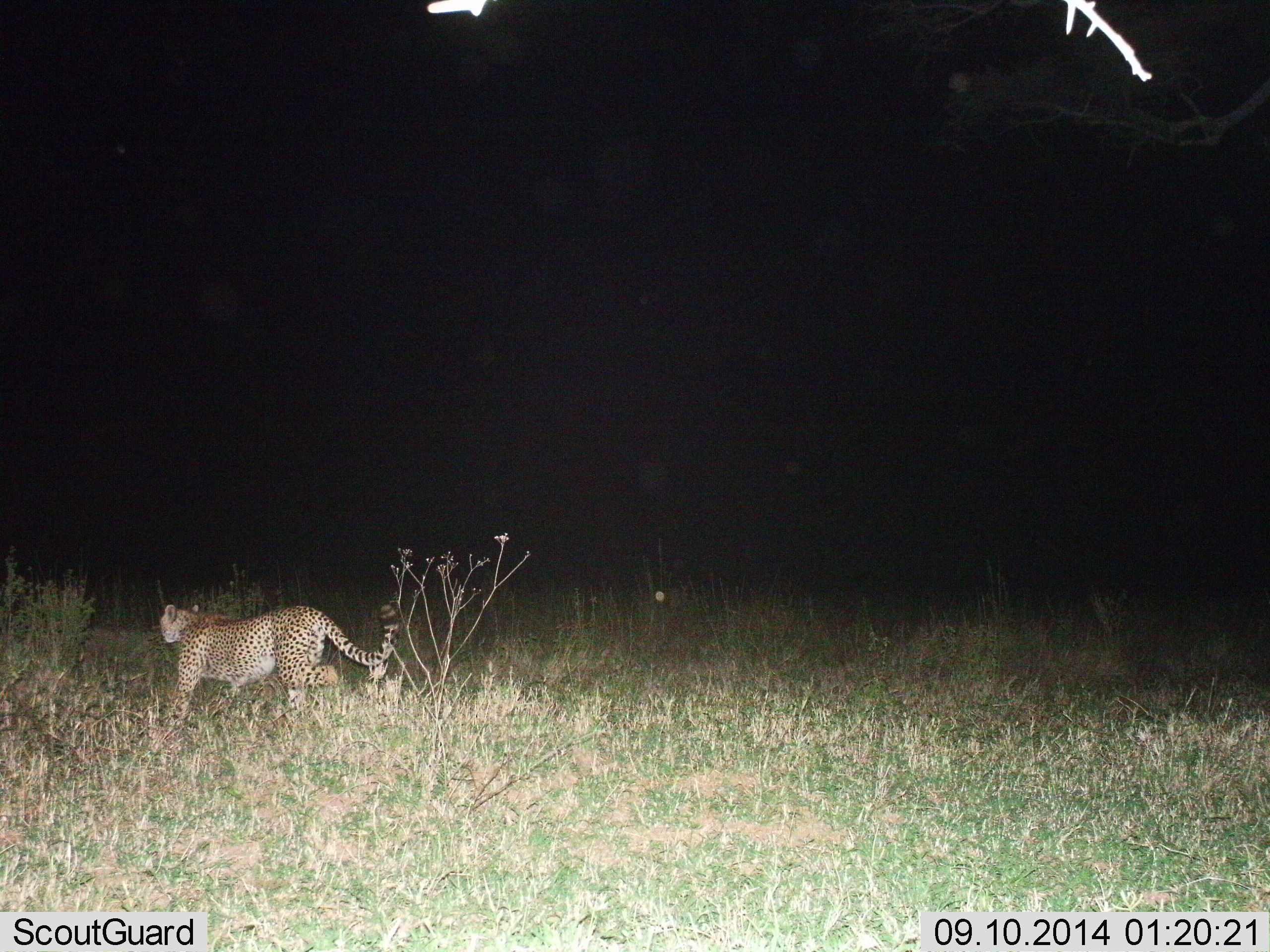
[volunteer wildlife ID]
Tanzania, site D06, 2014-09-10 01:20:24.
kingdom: Animalia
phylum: Chordata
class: Mammalia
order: Carnivora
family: Felidae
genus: Acinonyx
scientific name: Acinonyx jubatus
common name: cheetah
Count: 1.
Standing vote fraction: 0%.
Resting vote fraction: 0%.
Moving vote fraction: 100%.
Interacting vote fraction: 0%.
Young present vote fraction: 0%.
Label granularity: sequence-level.